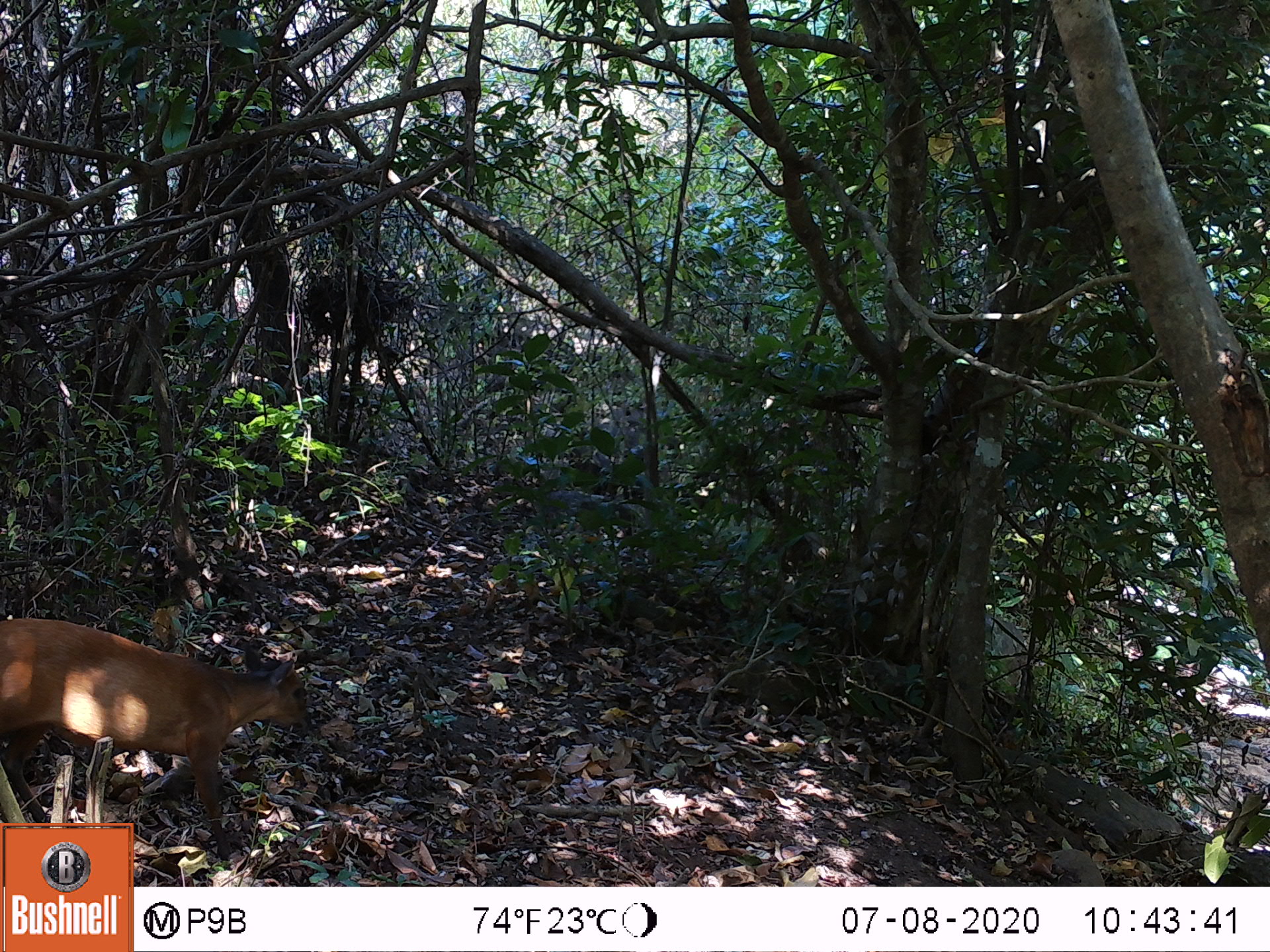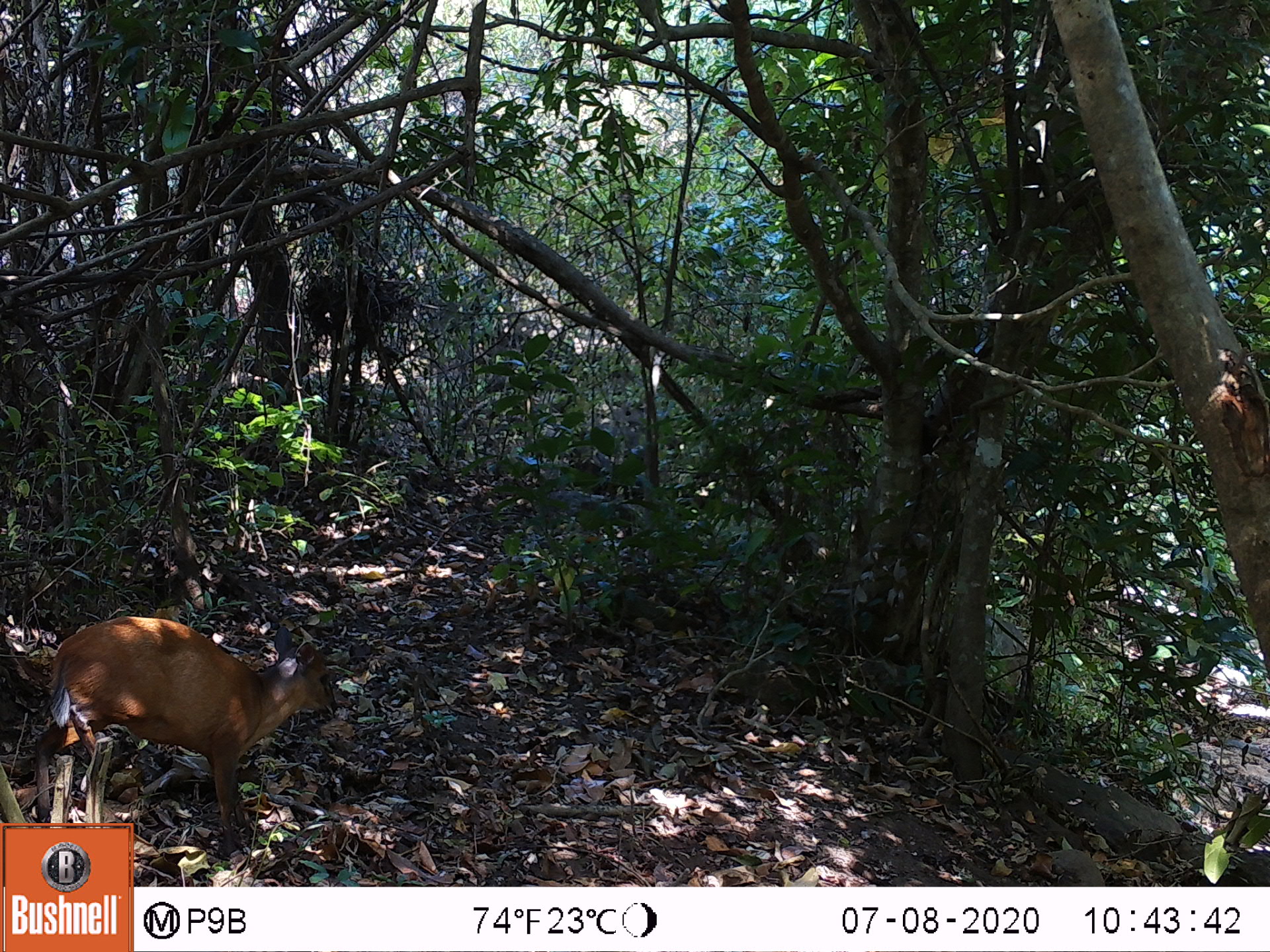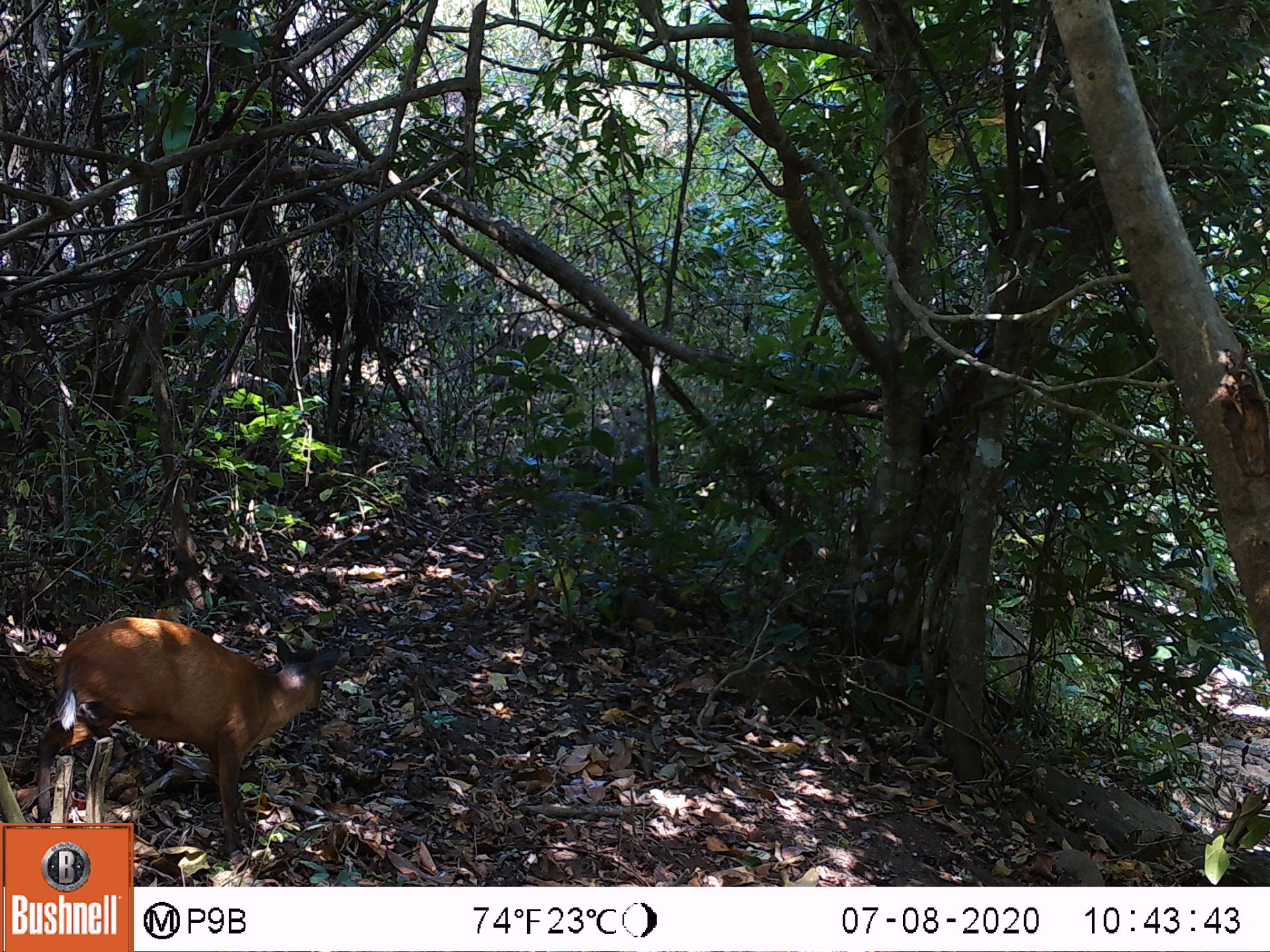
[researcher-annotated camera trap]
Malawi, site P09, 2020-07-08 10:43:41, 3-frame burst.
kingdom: Animalia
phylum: Chordata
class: Mammalia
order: Artiodactyla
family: Bovidae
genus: Cephalophorus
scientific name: Cephalophorus natalensis natalensis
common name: red duiker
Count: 1.